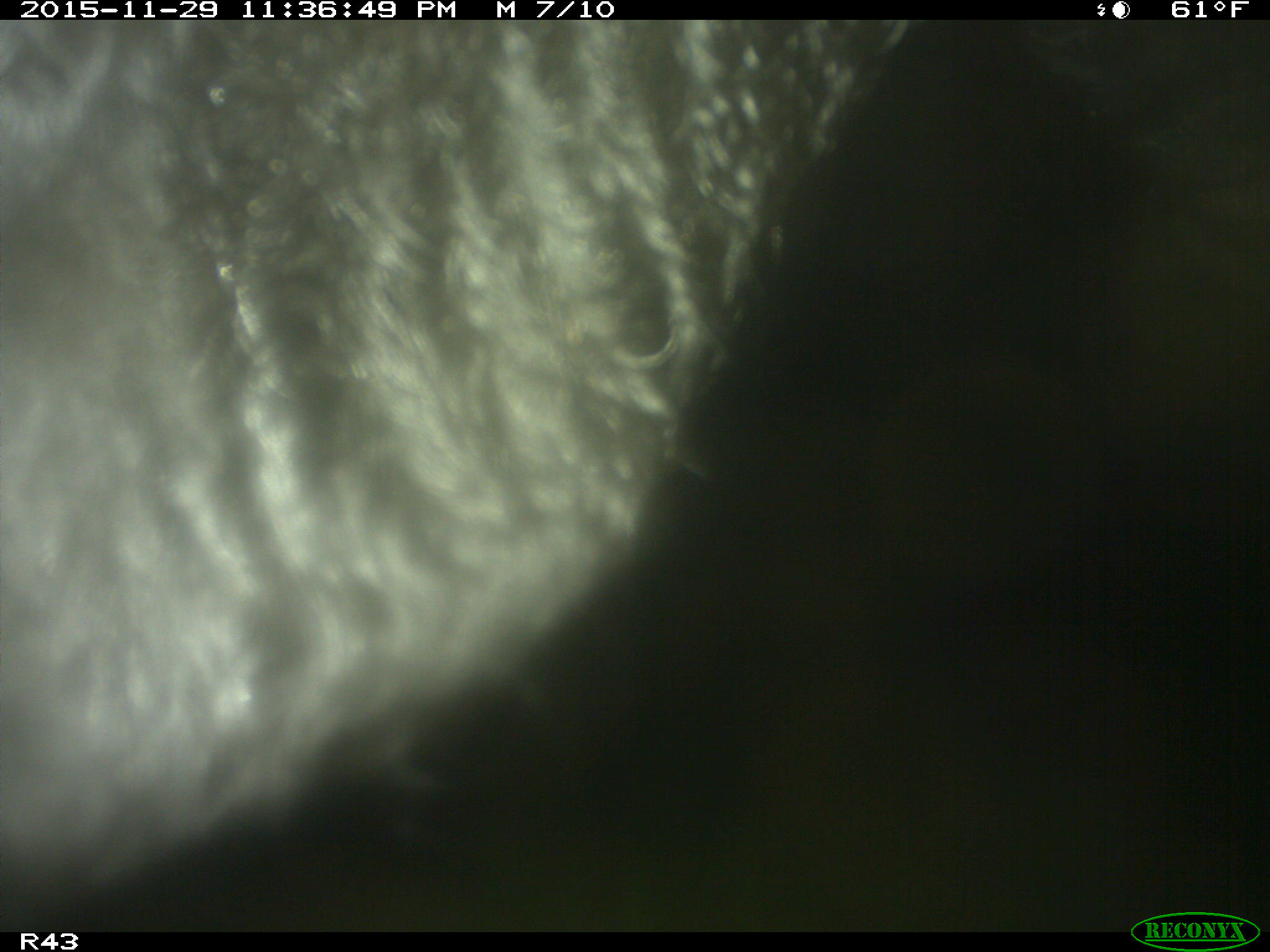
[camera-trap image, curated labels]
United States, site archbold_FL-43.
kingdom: Animalia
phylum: Chordata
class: Mammalia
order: Artiodactyla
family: Bovidae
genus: Bos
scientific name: Bos taurus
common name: domestic cow